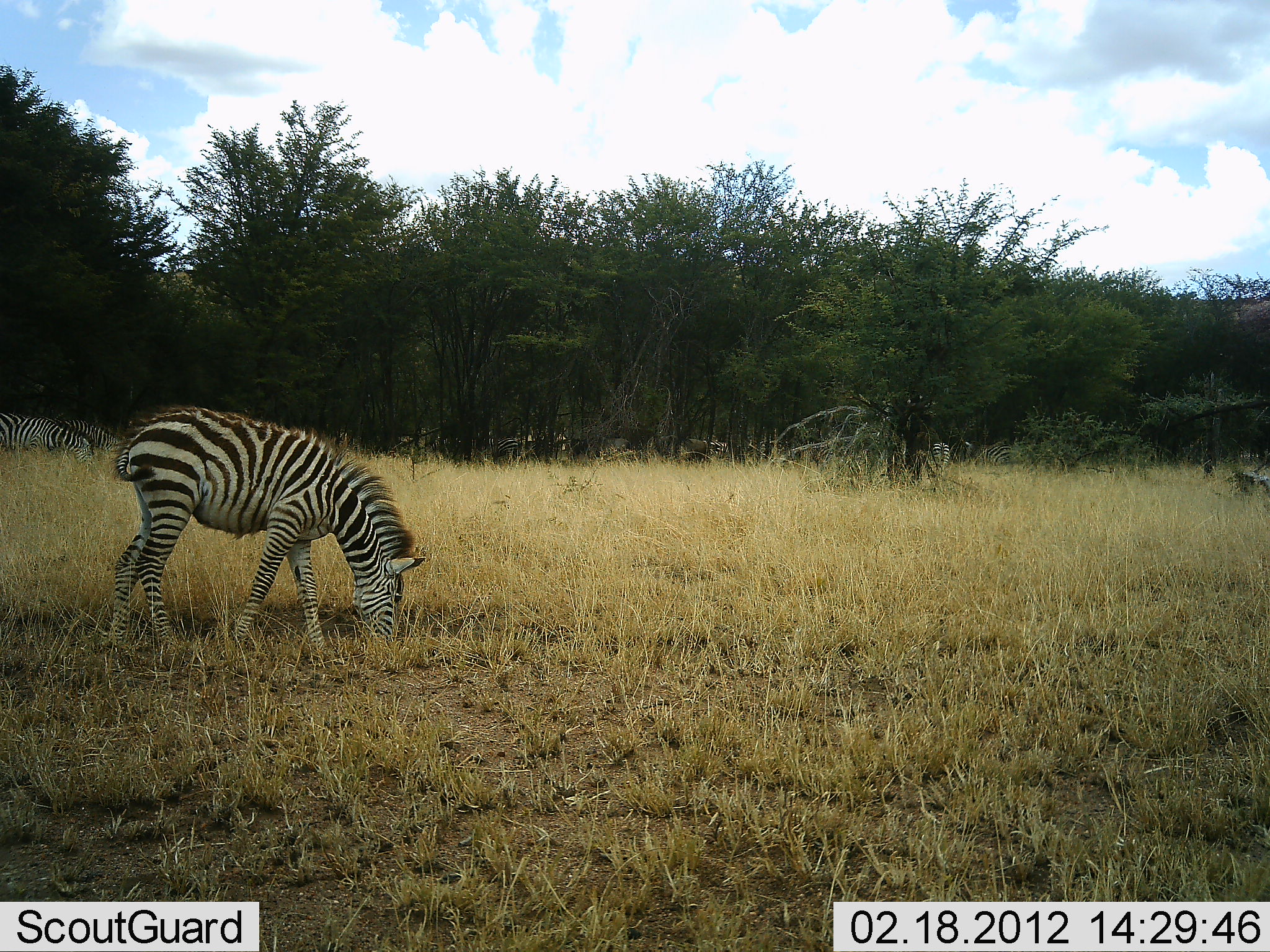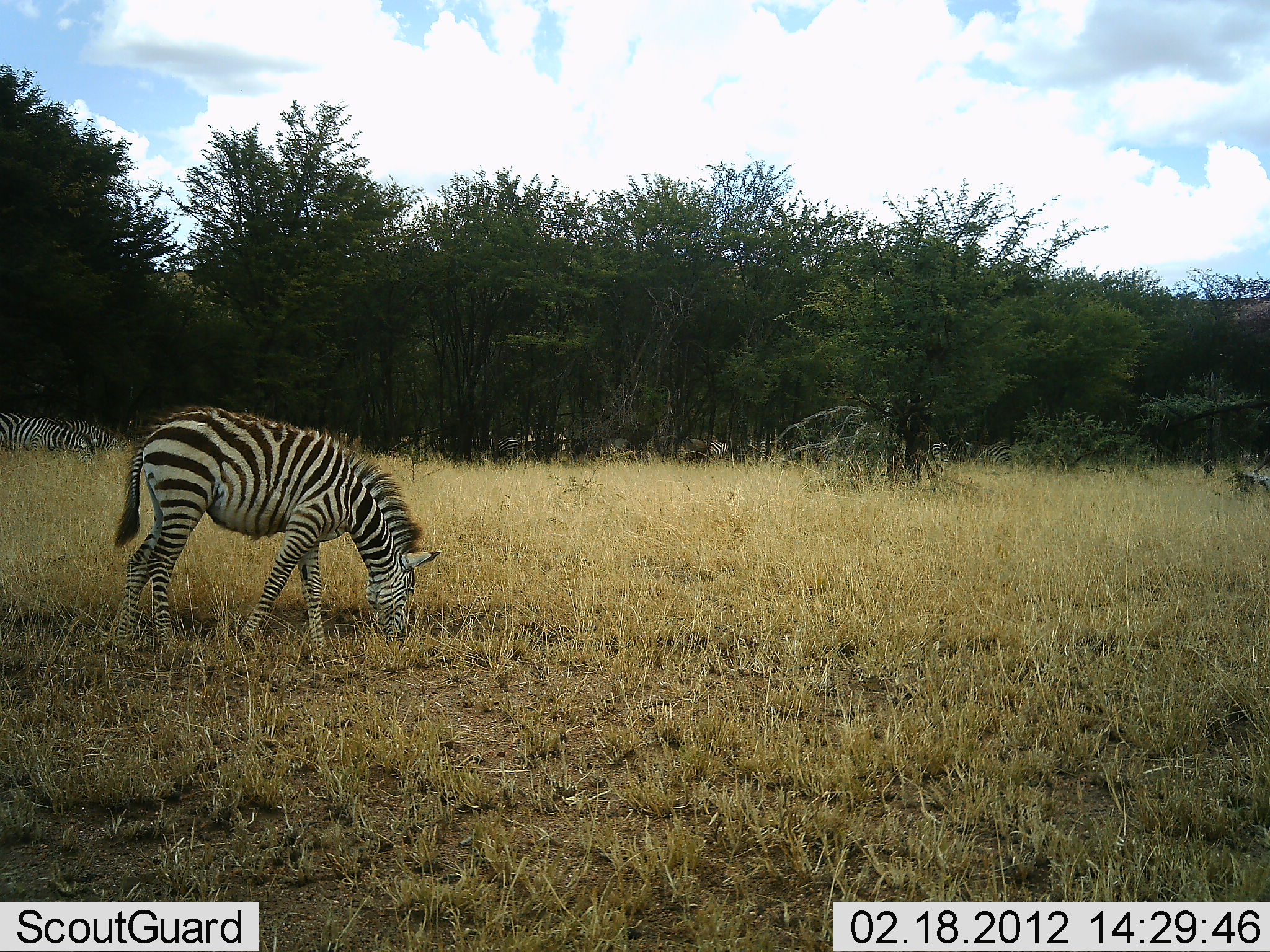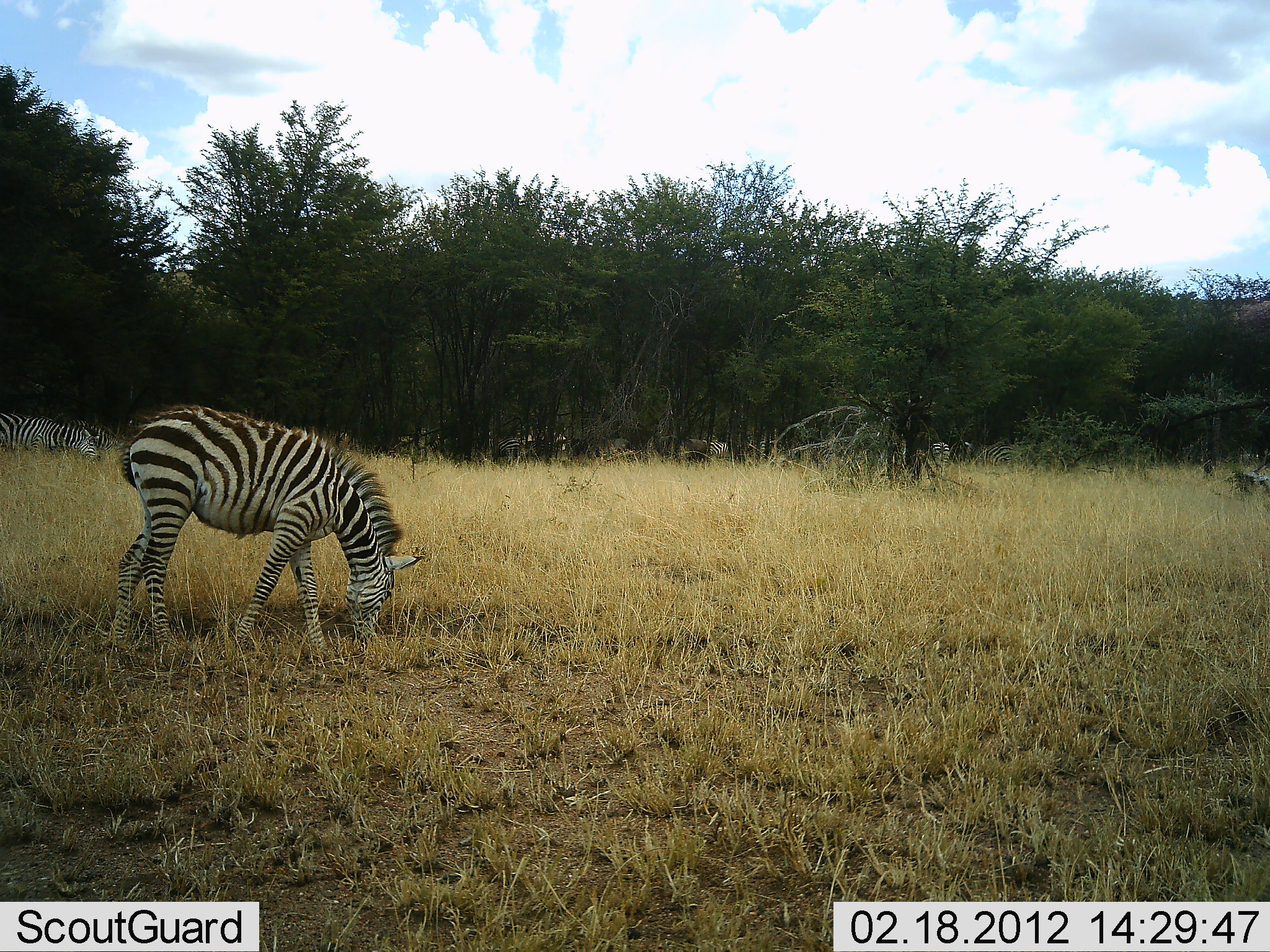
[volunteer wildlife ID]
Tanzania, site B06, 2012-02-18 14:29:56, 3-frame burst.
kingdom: Animalia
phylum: Chordata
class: Mammalia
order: Perissodactyla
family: Equidae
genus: Equus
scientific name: Equus quagga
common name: plains zebra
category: zebra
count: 5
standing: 26%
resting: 0%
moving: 21%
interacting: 0%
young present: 26%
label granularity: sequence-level